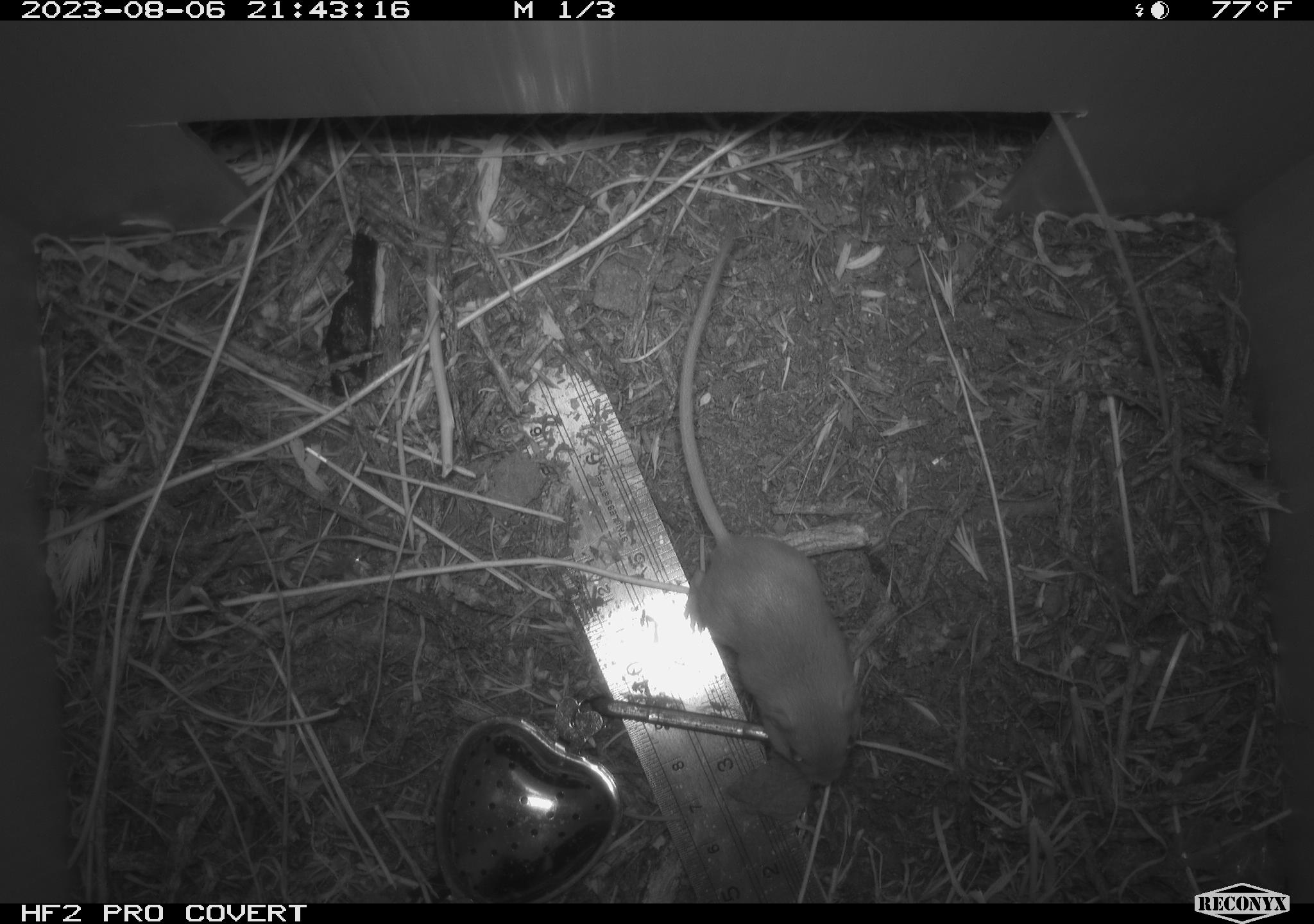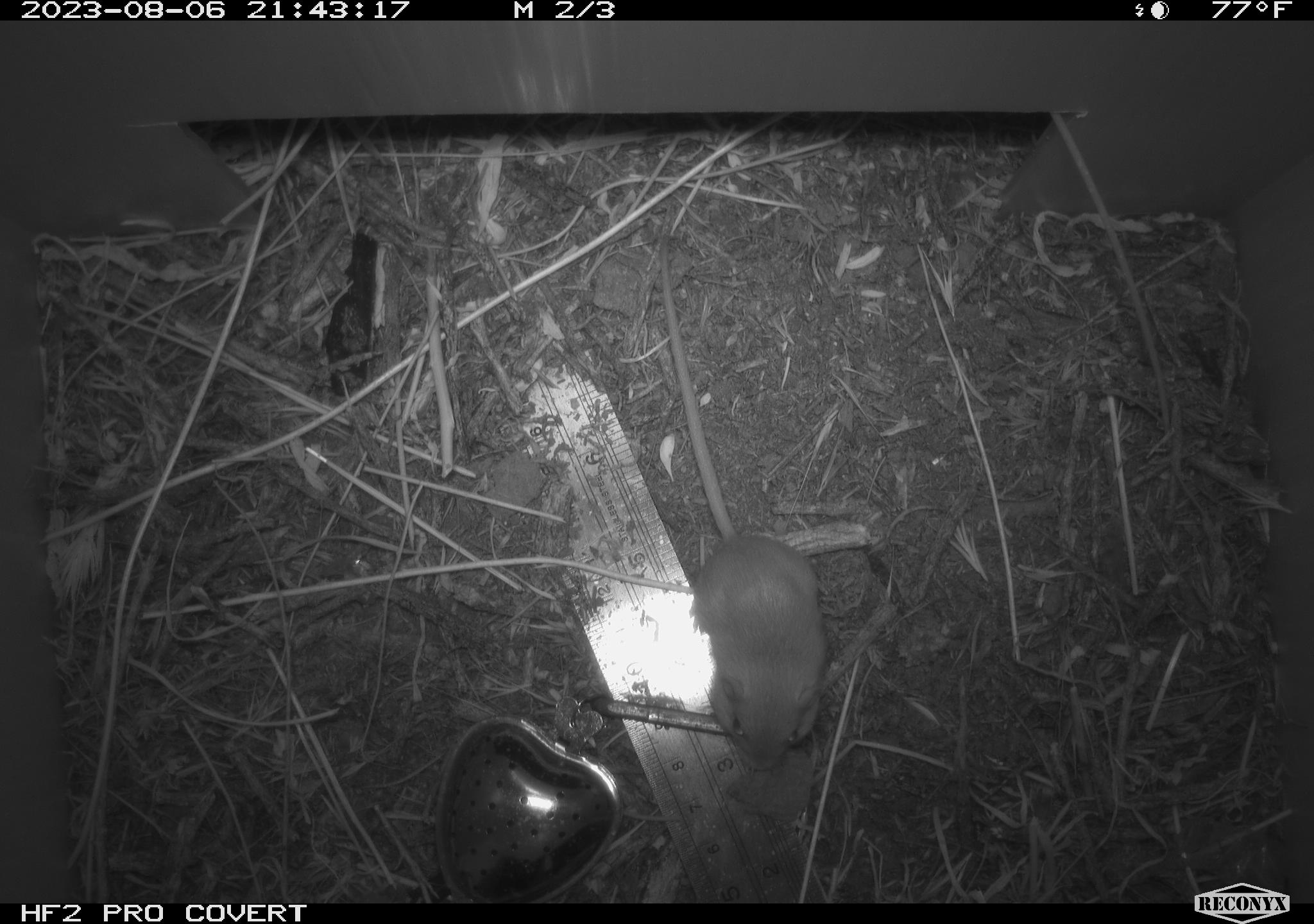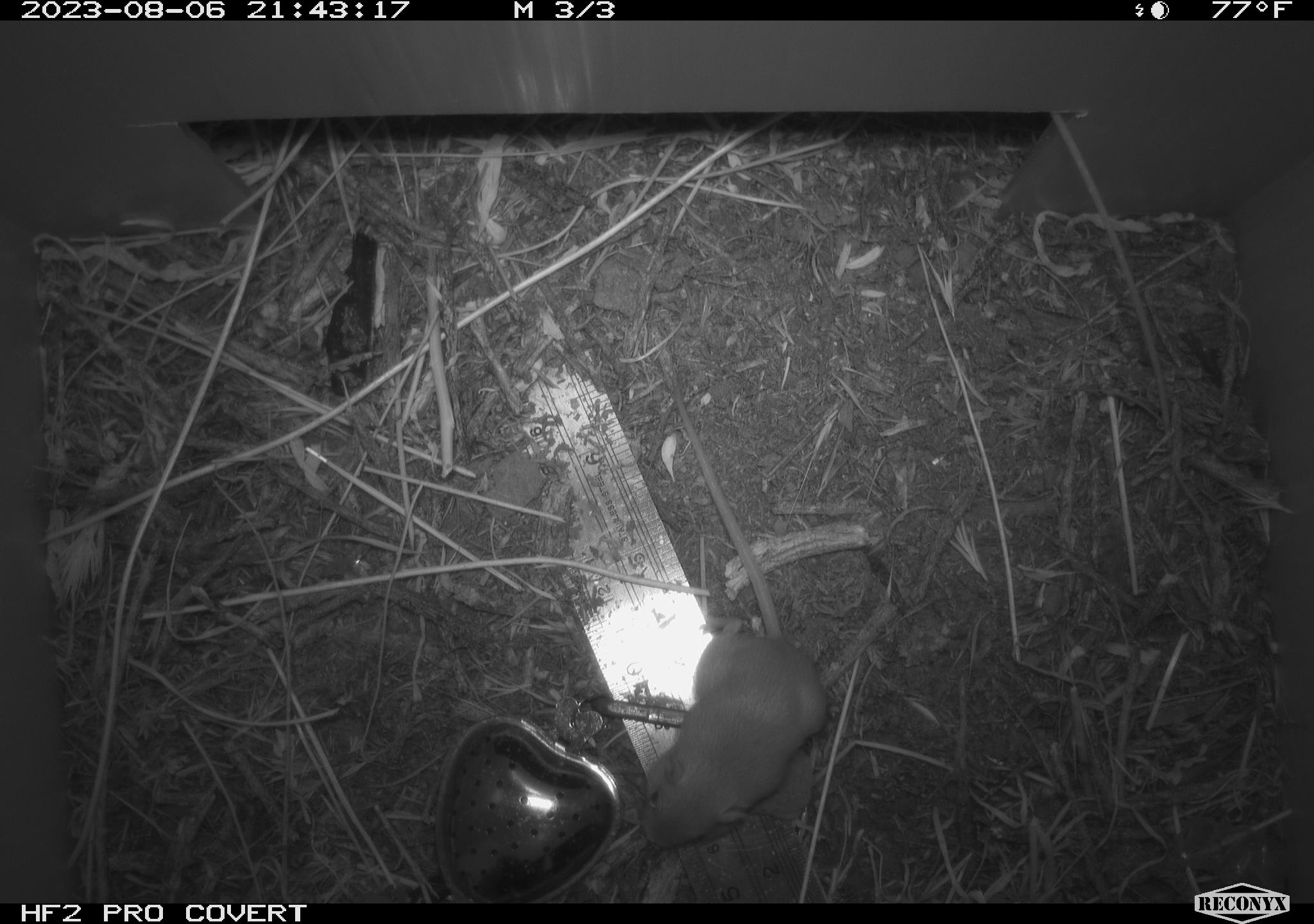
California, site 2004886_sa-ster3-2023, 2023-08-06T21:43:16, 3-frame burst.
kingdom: Animalia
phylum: Chordata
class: Mammalia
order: Rodentia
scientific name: Rodentia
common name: mouse species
Mouse species (Rodentia).